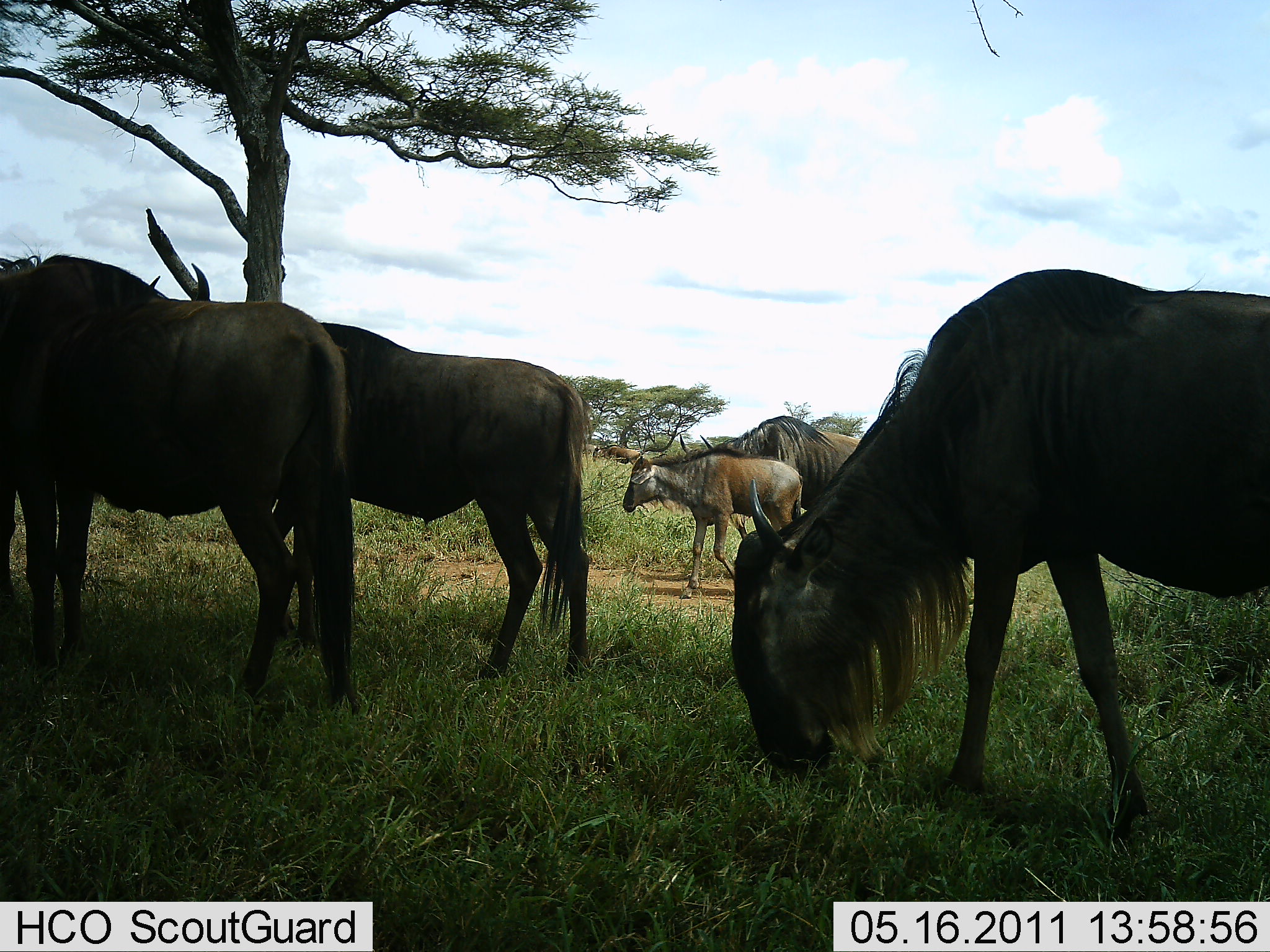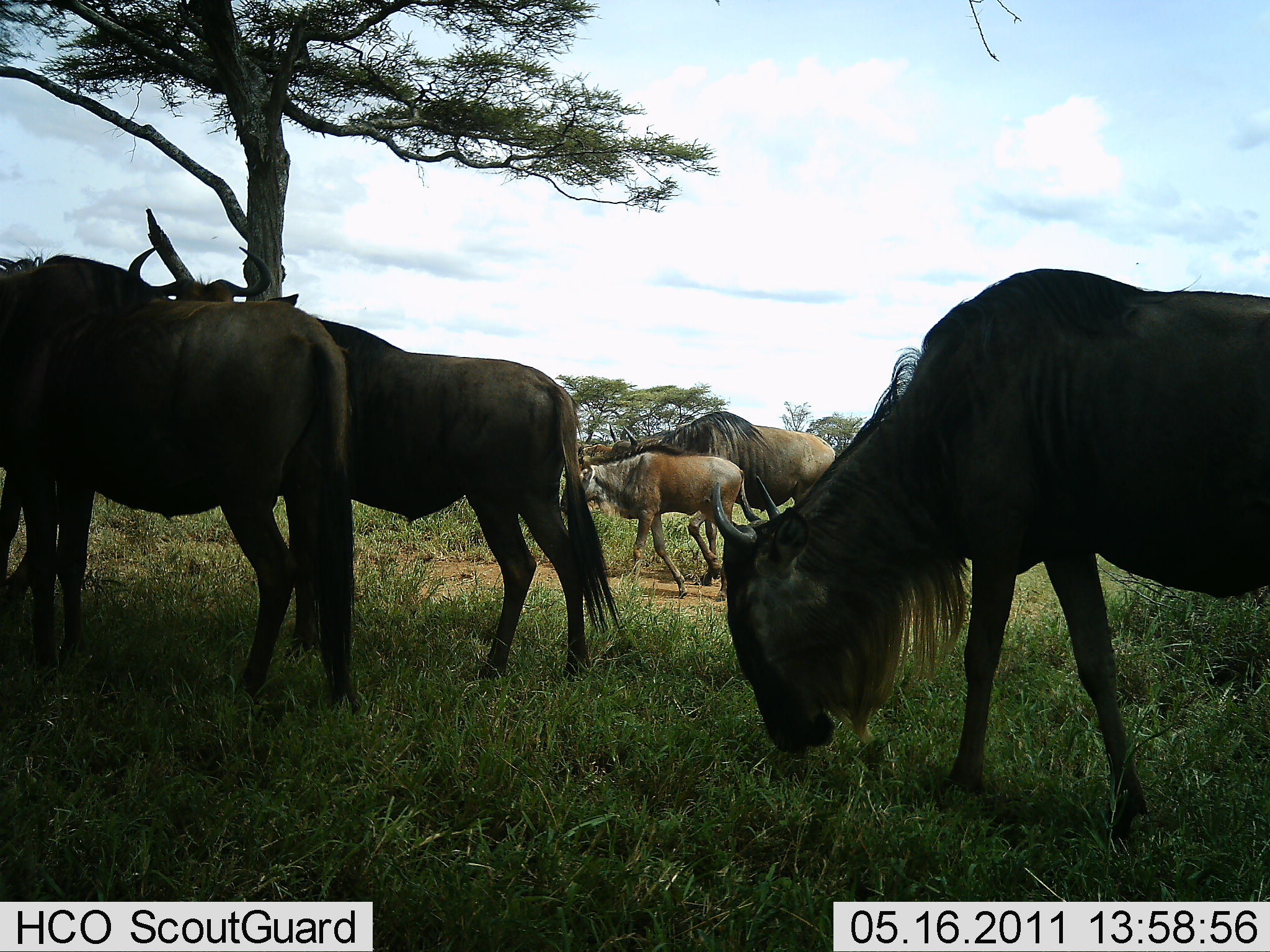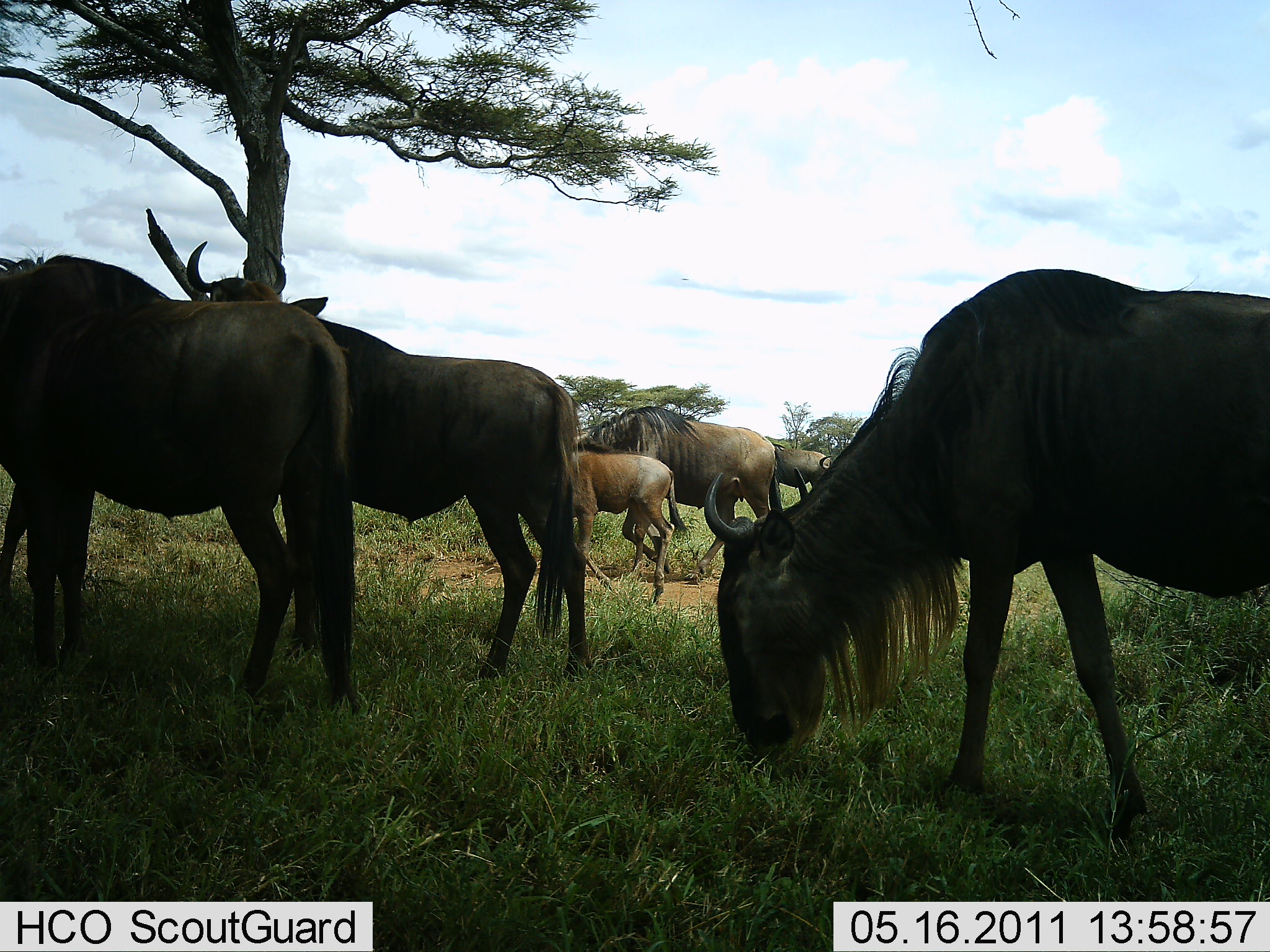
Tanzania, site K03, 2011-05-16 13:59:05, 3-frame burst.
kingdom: Animalia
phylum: Chordata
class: Mammalia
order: Artiodactyla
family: Bovidae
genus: Connochaetes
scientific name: Connochaetes taurinus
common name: blue wildebeest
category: wildebeest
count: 5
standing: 30%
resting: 10%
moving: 40%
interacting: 20%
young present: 80%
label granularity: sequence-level